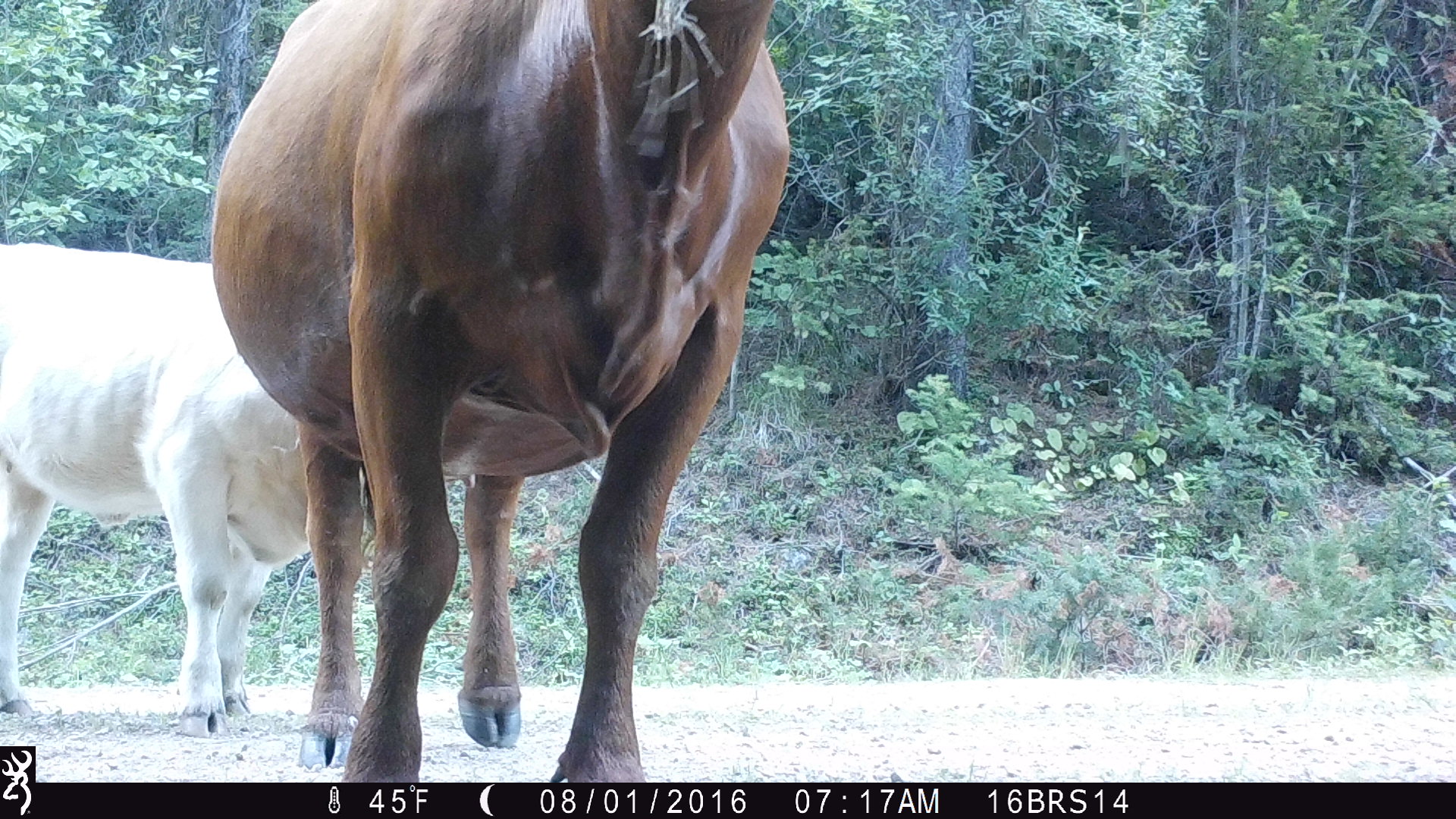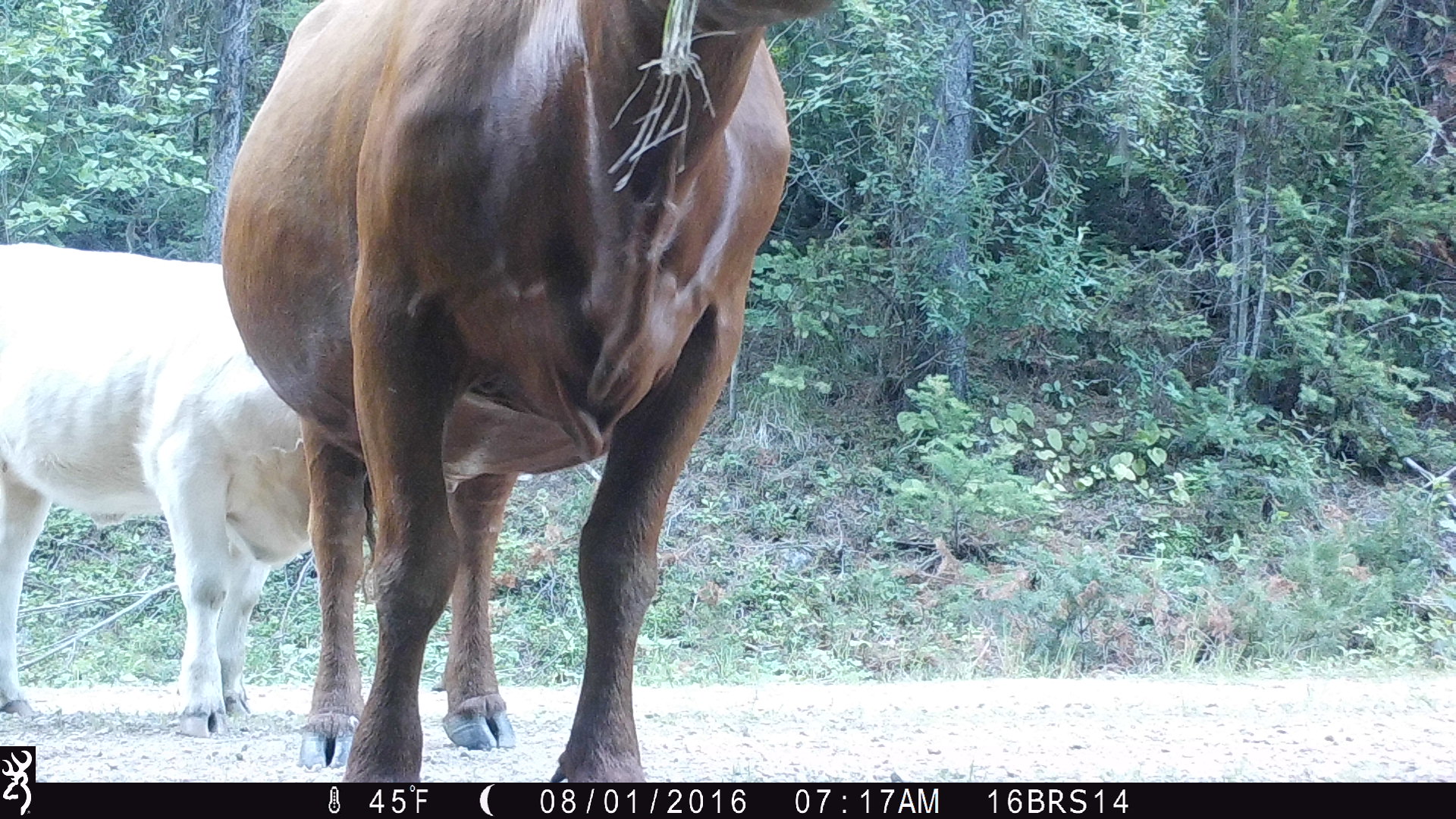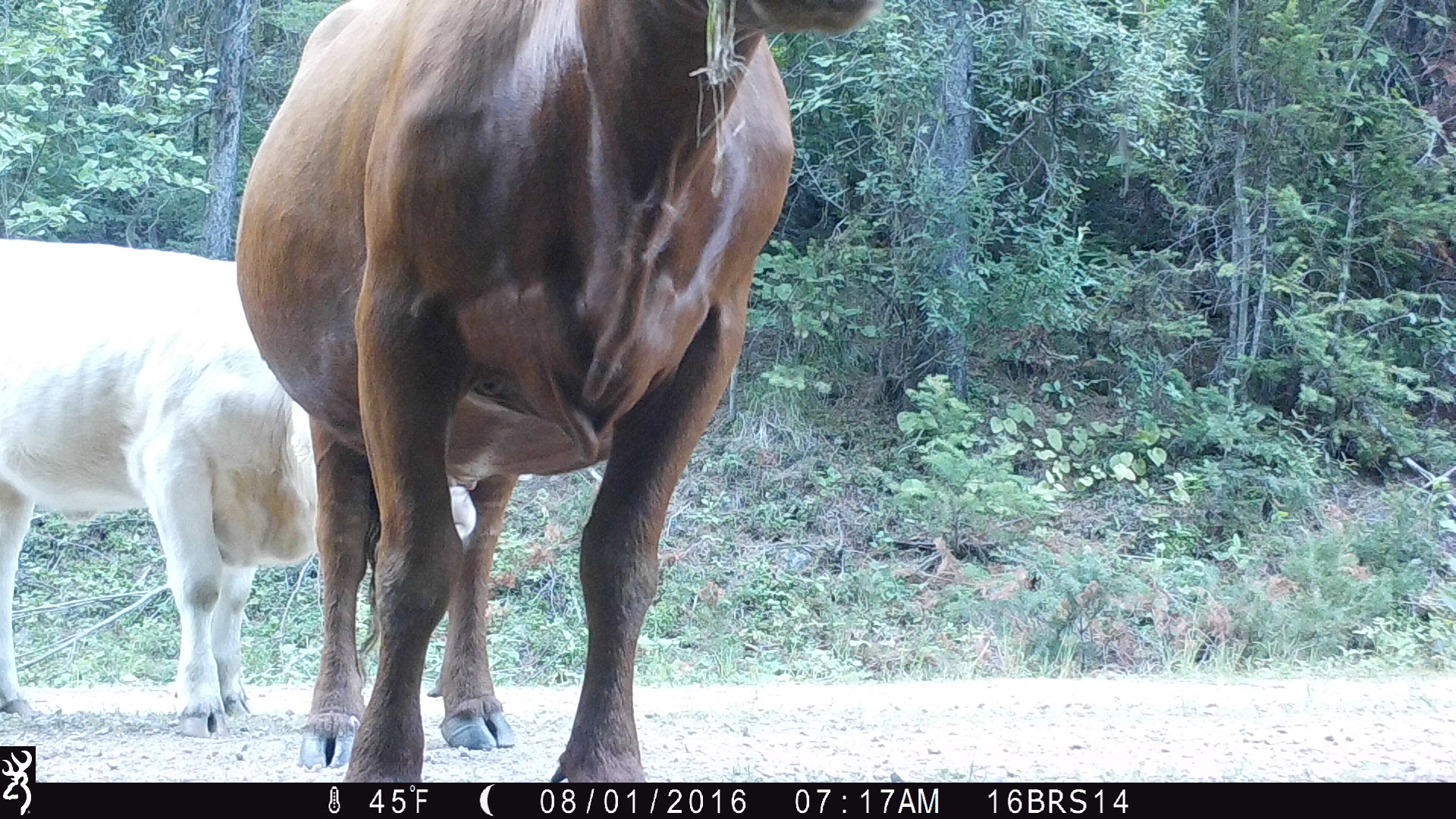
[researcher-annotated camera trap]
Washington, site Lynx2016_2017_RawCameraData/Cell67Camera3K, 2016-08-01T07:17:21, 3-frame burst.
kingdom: Animalia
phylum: Chordata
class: Mammalia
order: Artiodactyla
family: Bovidae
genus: Bos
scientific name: Bos taurus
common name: domestic cattle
Domestic cattle (Bos taurus). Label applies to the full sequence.